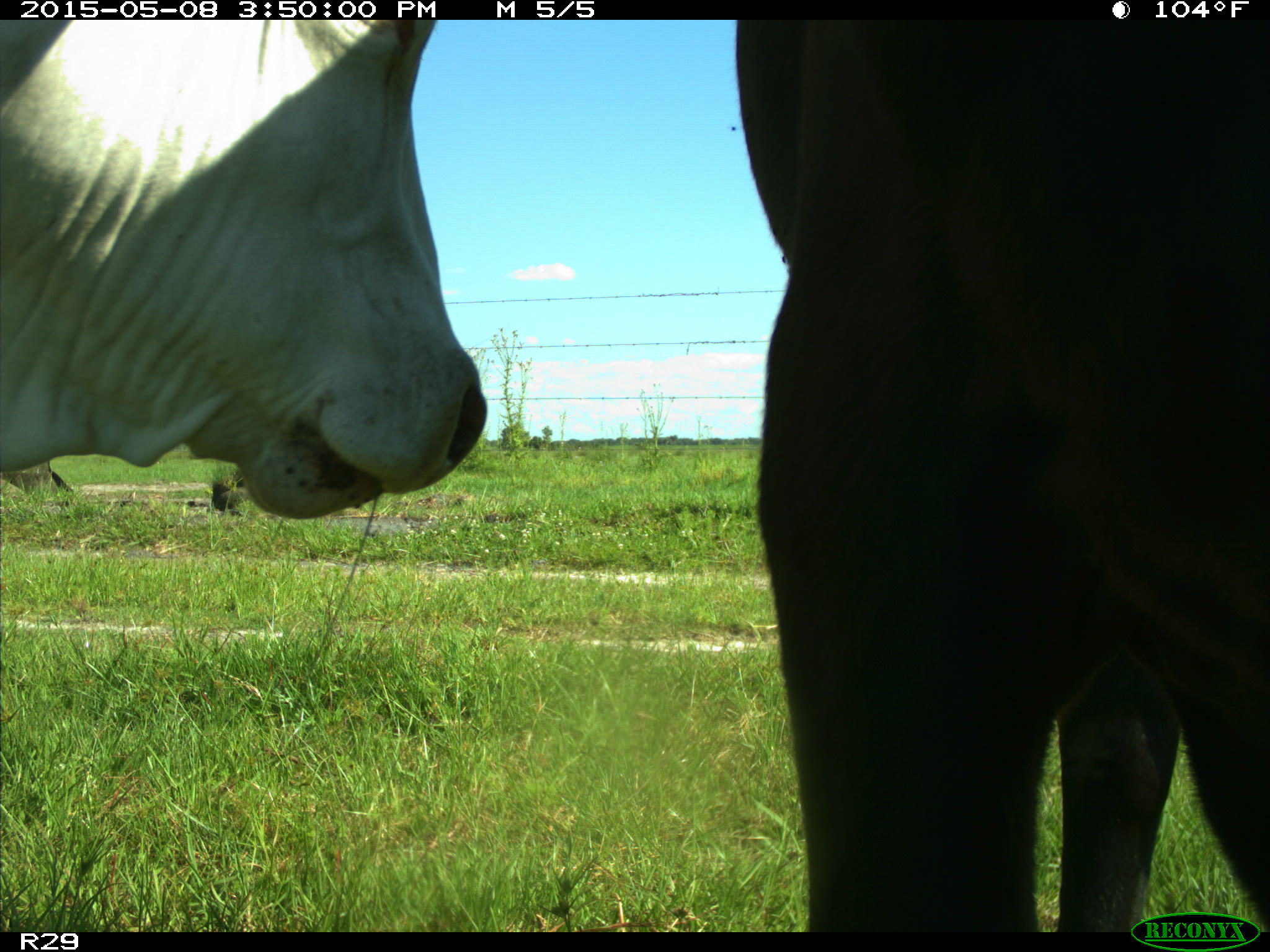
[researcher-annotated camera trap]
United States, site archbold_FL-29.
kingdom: Animalia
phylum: Chordata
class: Mammalia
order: Artiodactyla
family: Bovidae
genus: Bos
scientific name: Bos taurus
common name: domestic cow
Bos taurus (domestic cow).